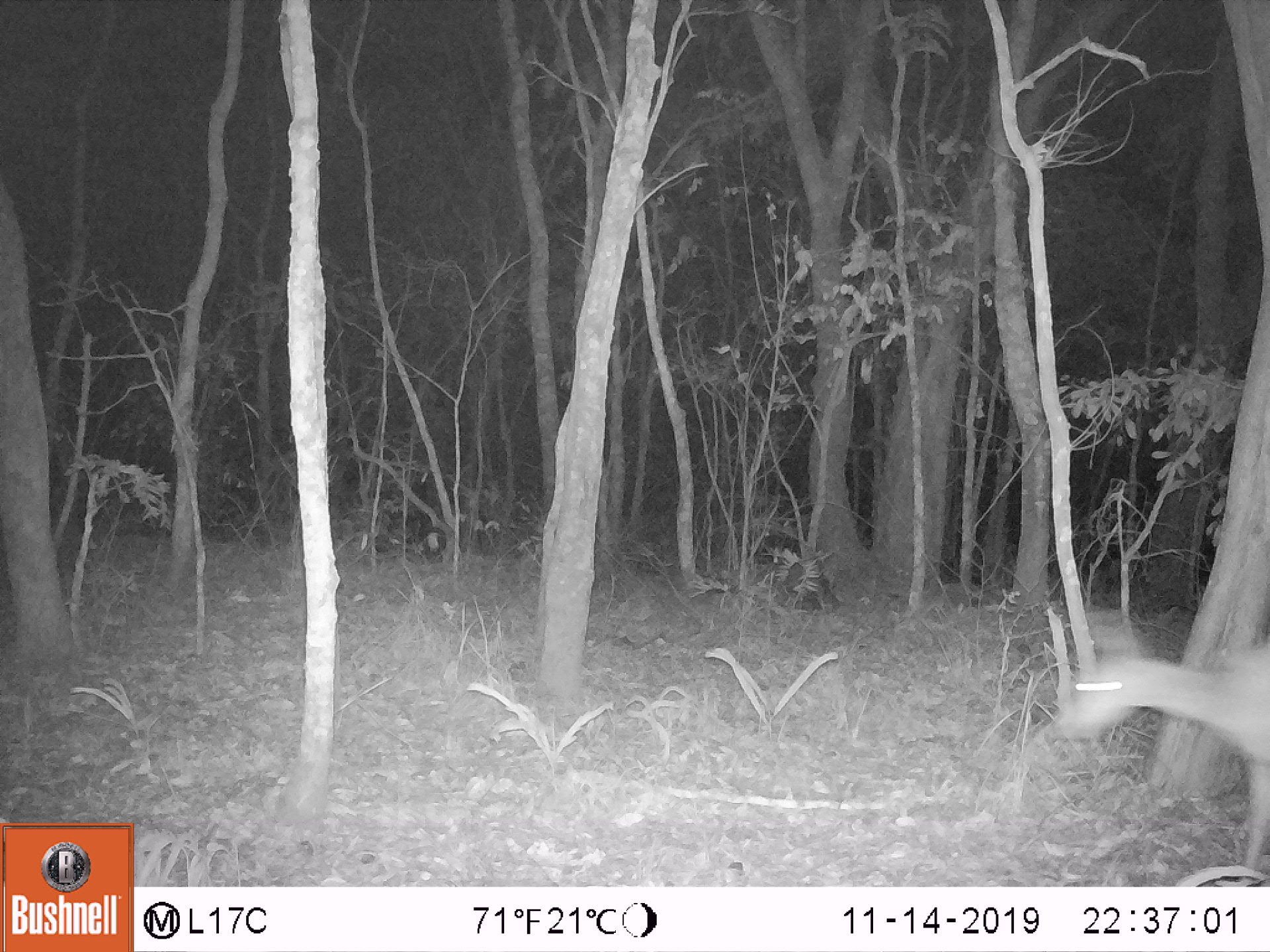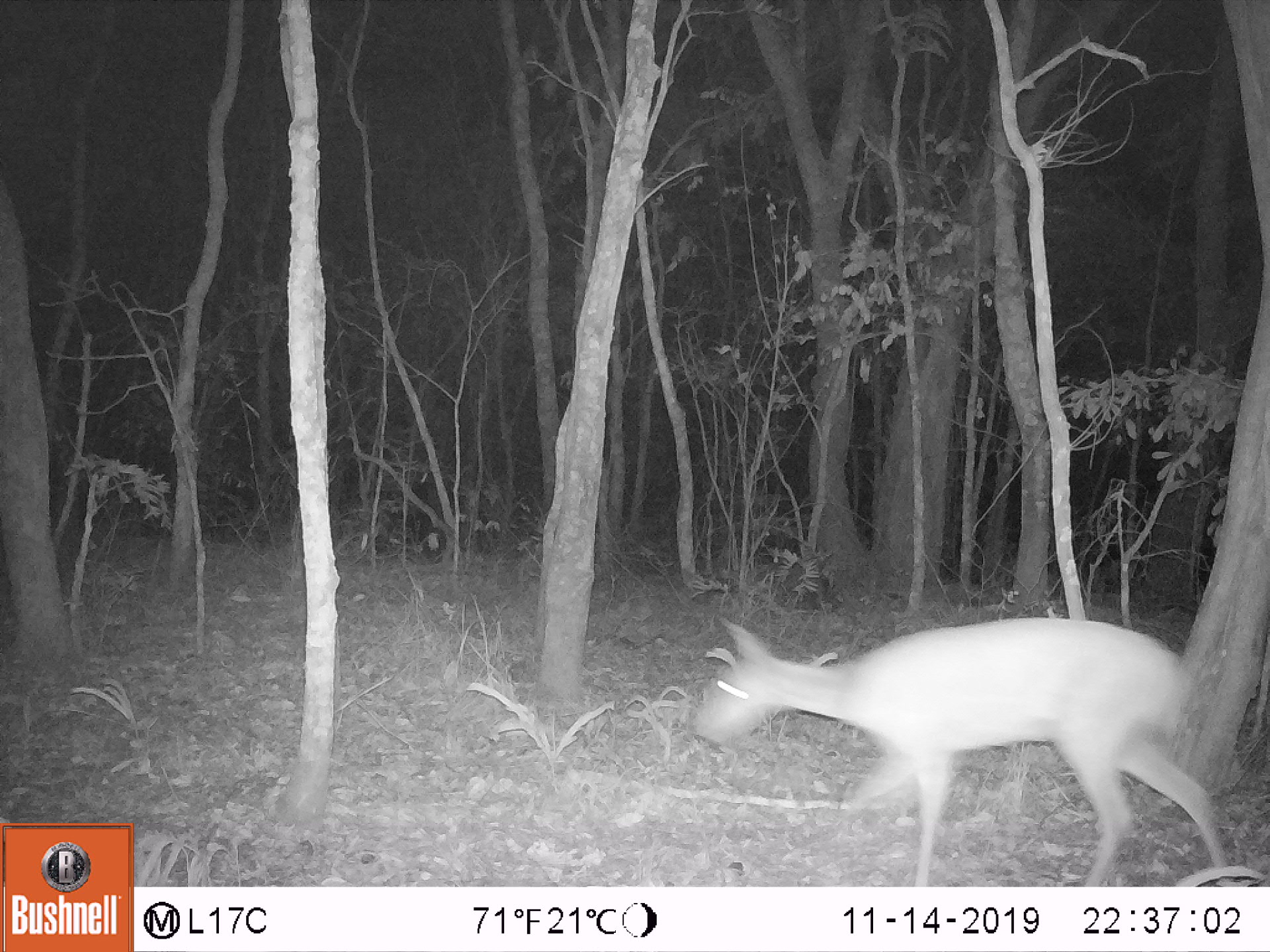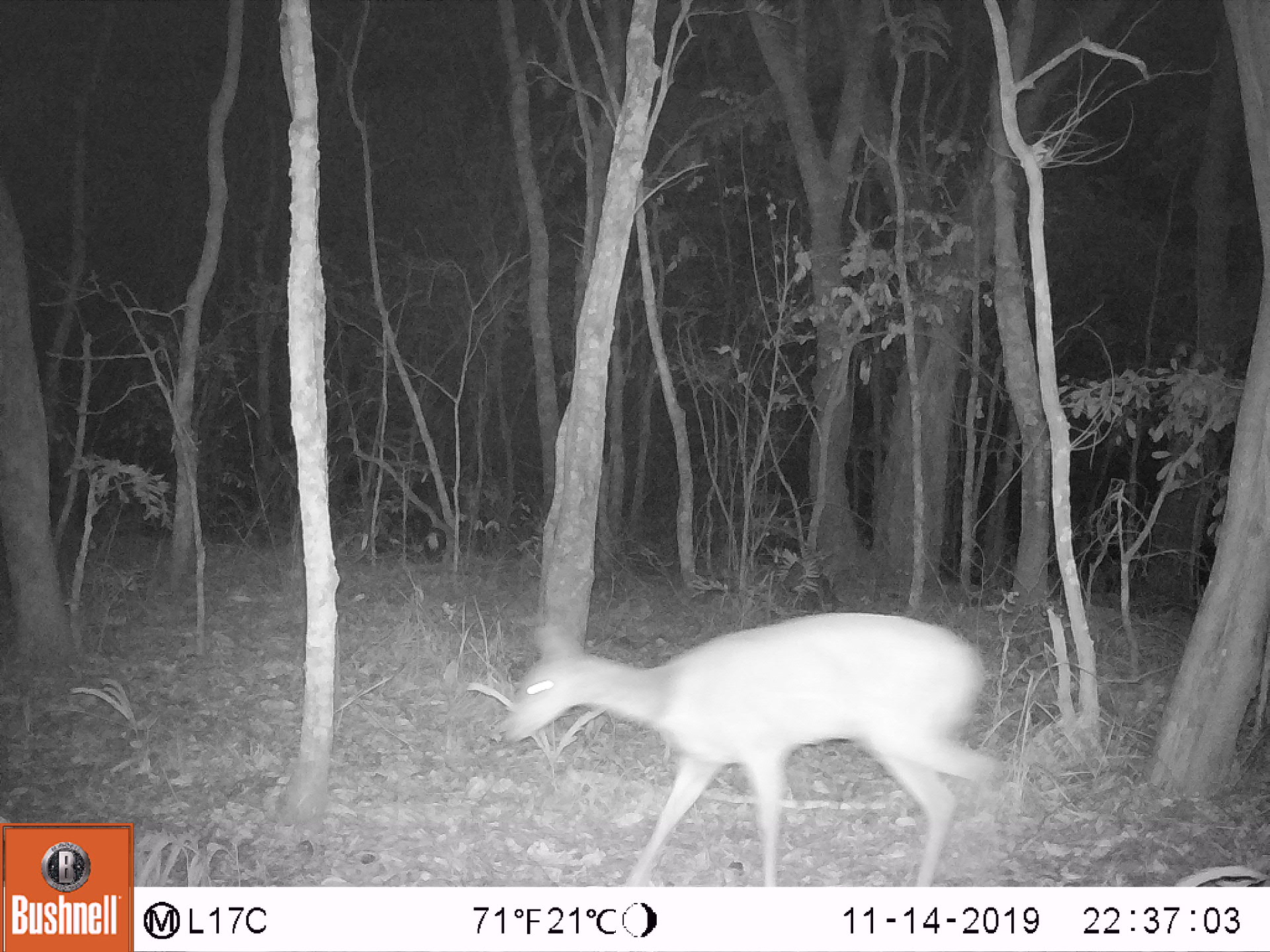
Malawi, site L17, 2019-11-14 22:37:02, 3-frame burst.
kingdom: Animalia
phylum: Chordata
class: Mammalia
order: Artiodactyla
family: Bovidae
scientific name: Antilopinae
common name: small antelope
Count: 1.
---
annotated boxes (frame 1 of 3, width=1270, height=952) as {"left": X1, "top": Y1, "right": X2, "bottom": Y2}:
small antelope: {"left": 1059, "top": 611, "right": 1266, "bottom": 858}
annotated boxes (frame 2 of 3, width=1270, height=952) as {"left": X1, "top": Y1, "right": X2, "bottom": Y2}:
small antelope: {"left": 690, "top": 612, "right": 1226, "bottom": 880}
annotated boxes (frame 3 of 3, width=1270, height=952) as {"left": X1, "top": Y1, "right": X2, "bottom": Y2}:
small antelope: {"left": 499, "top": 611, "right": 990, "bottom": 880}